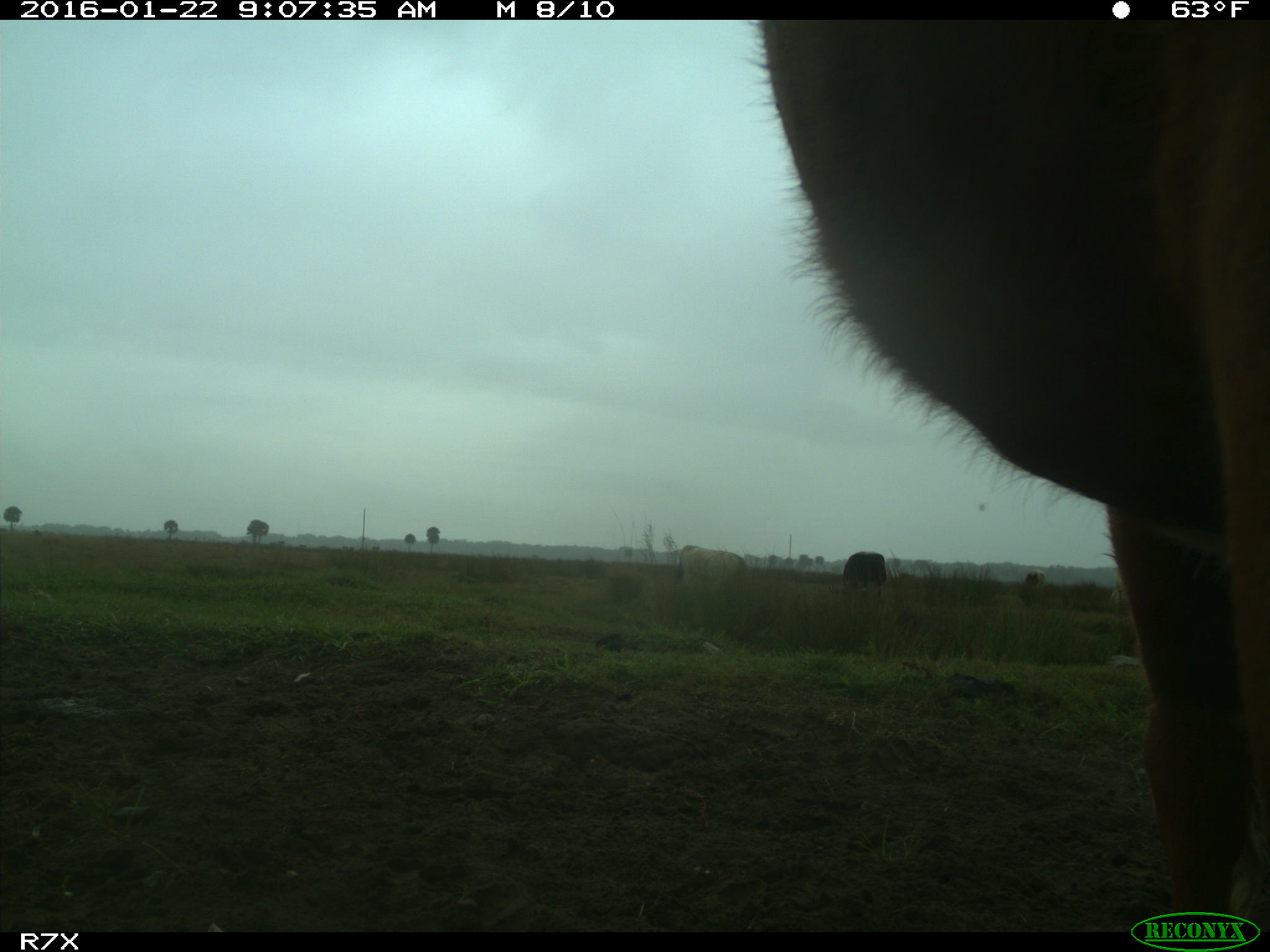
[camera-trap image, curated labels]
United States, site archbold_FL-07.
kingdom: Animalia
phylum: Chordata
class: Mammalia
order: Artiodactyla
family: Bovidae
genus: Bos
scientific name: Bos taurus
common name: domestic cow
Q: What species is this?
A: Bos taurus (domestic cow).